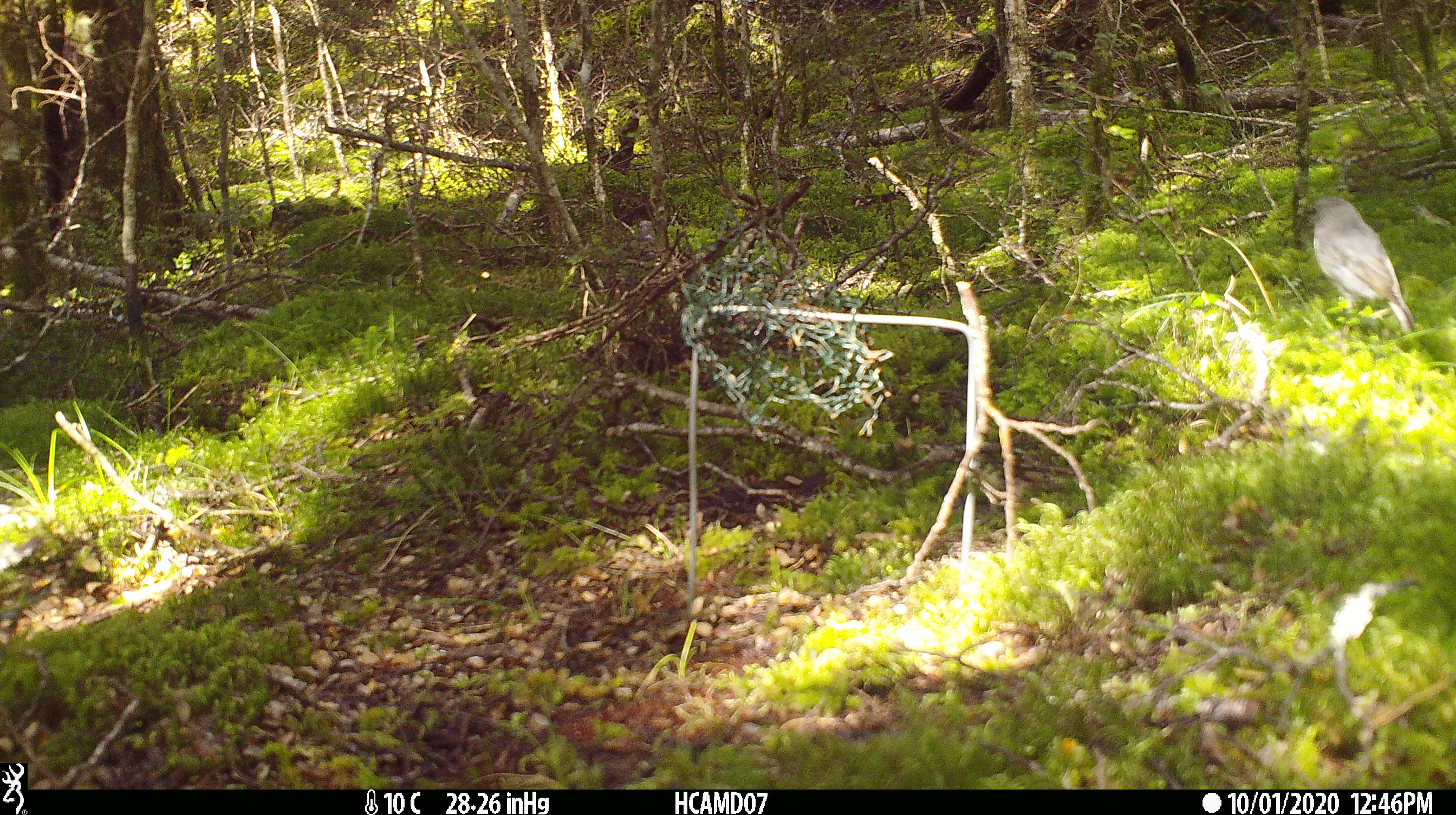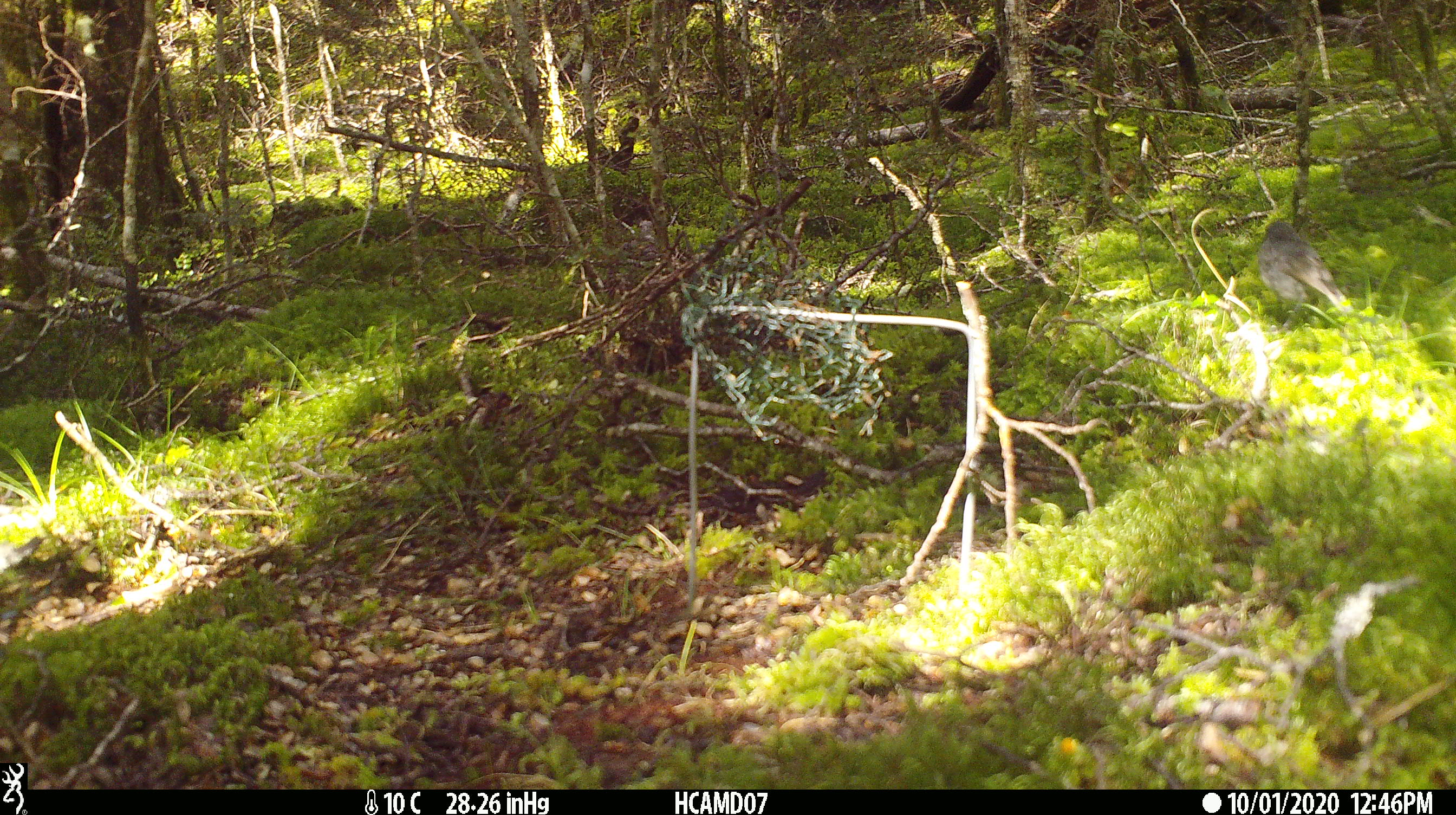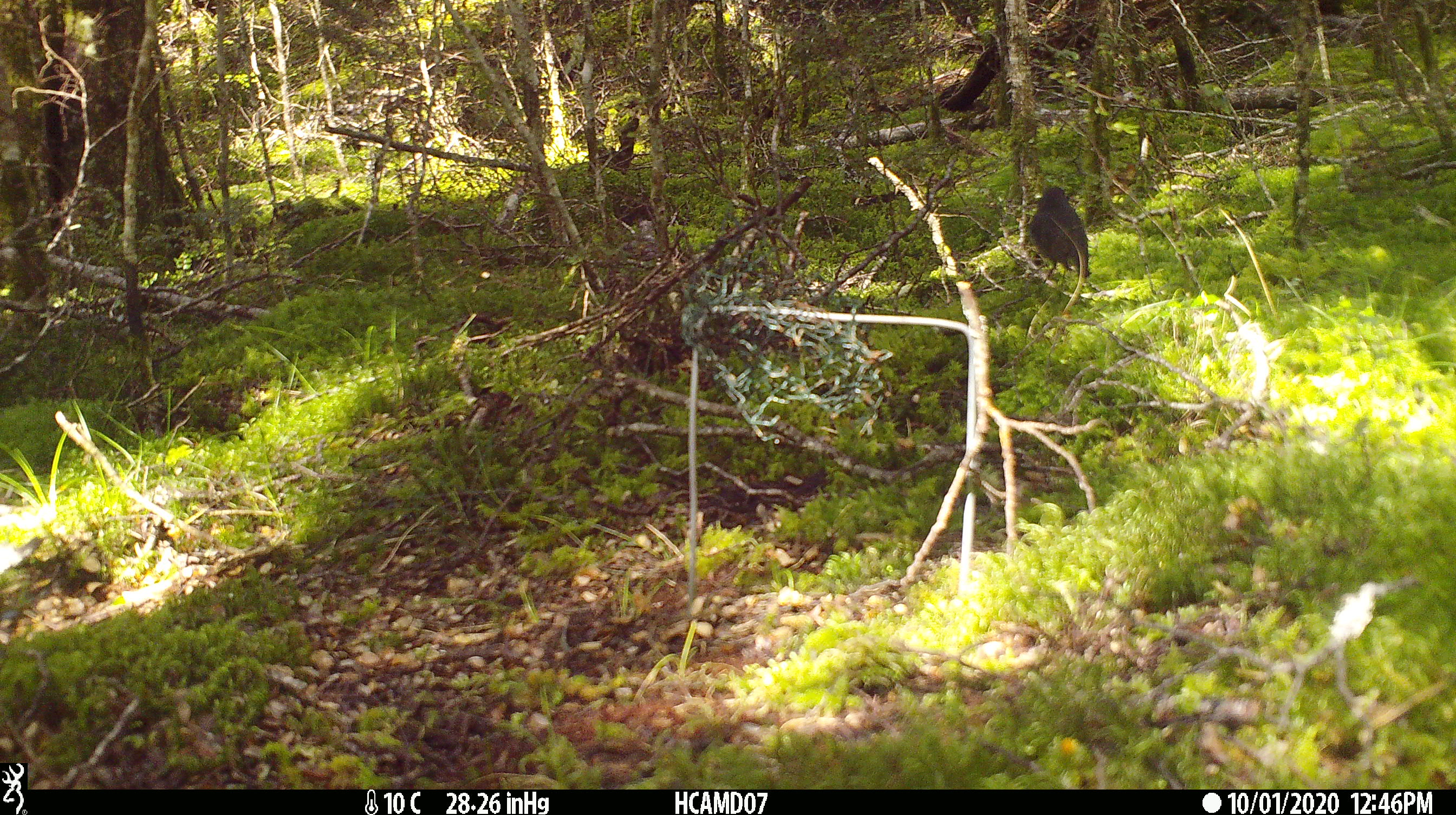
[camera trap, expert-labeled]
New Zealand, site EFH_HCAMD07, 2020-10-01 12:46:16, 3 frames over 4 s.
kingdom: Animalia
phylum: Chordata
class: Aves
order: Passeriformes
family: Petroicidae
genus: Petroica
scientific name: Petroica australis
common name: new zealand robin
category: robin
Robin (new zealand robin) (Petroica australis).